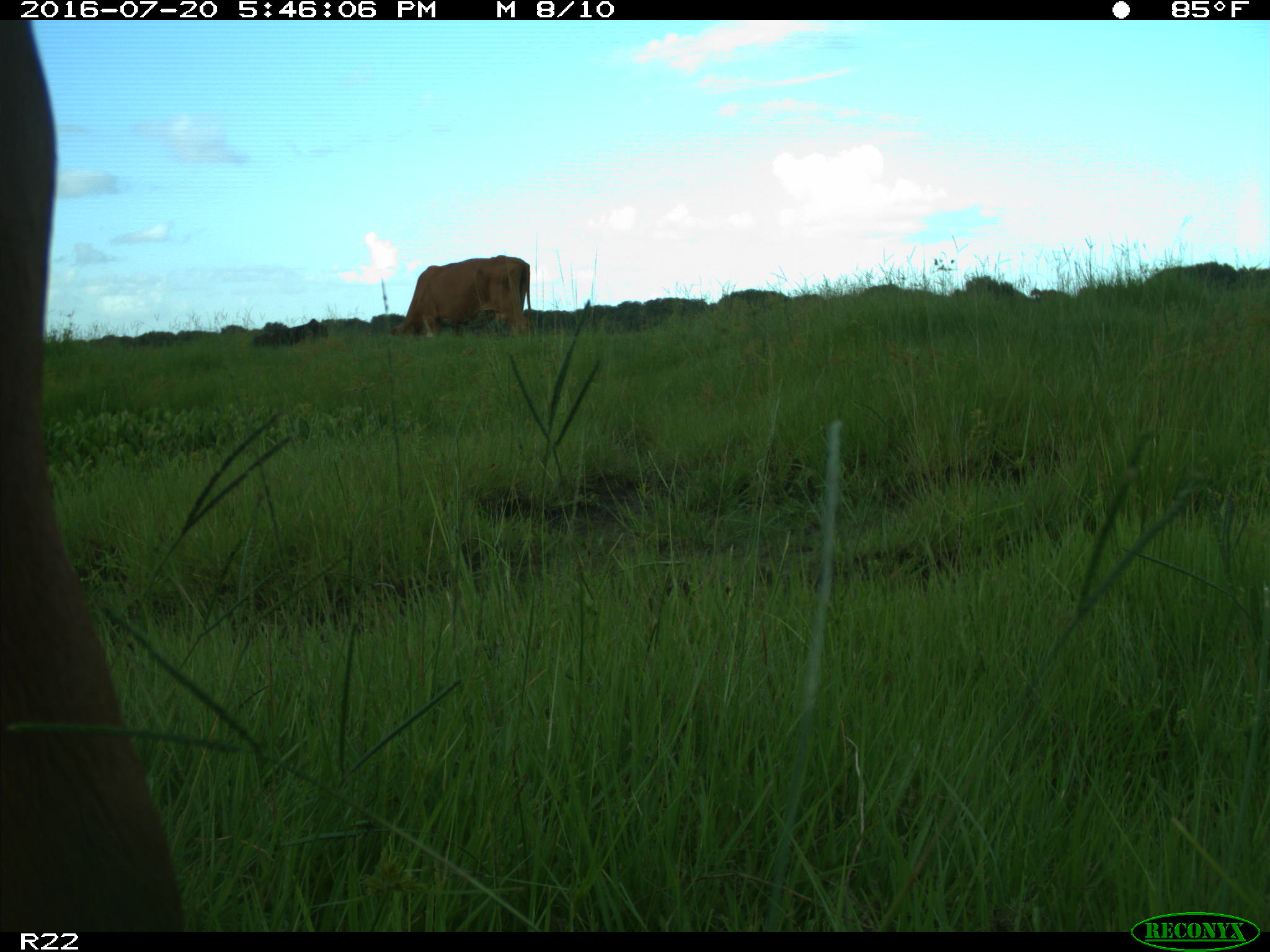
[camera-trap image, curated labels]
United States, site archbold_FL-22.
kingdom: Animalia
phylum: Chordata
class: Mammalia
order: Artiodactyla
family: Bovidae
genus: Bos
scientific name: Bos taurus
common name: domestic cow